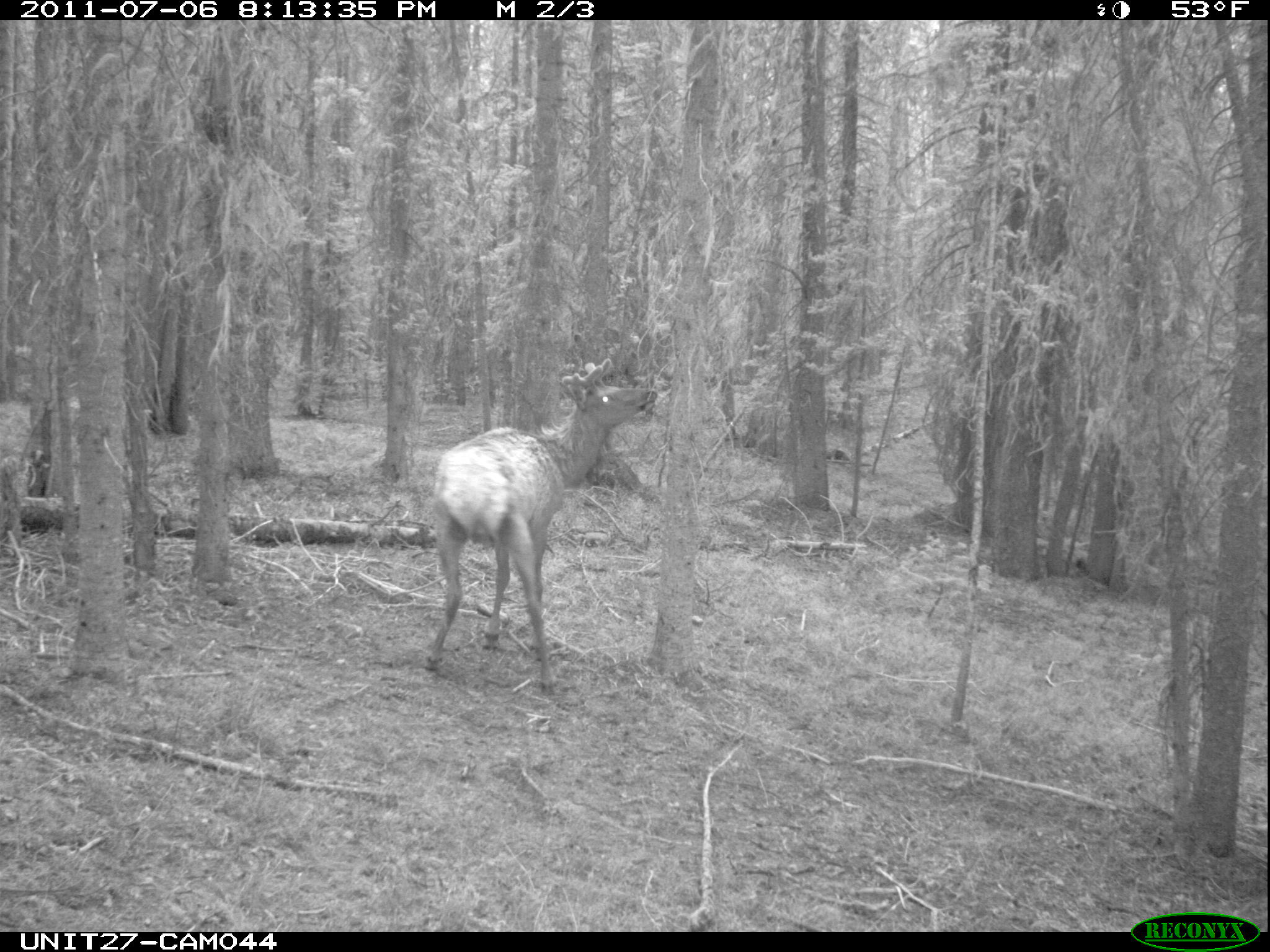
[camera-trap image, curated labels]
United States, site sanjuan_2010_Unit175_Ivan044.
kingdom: Animalia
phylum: Chordata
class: Mammalia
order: Artiodactyla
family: Cervidae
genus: Cervus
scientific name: Cervus elaphus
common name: red deer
Cervus elaphus (red deer).